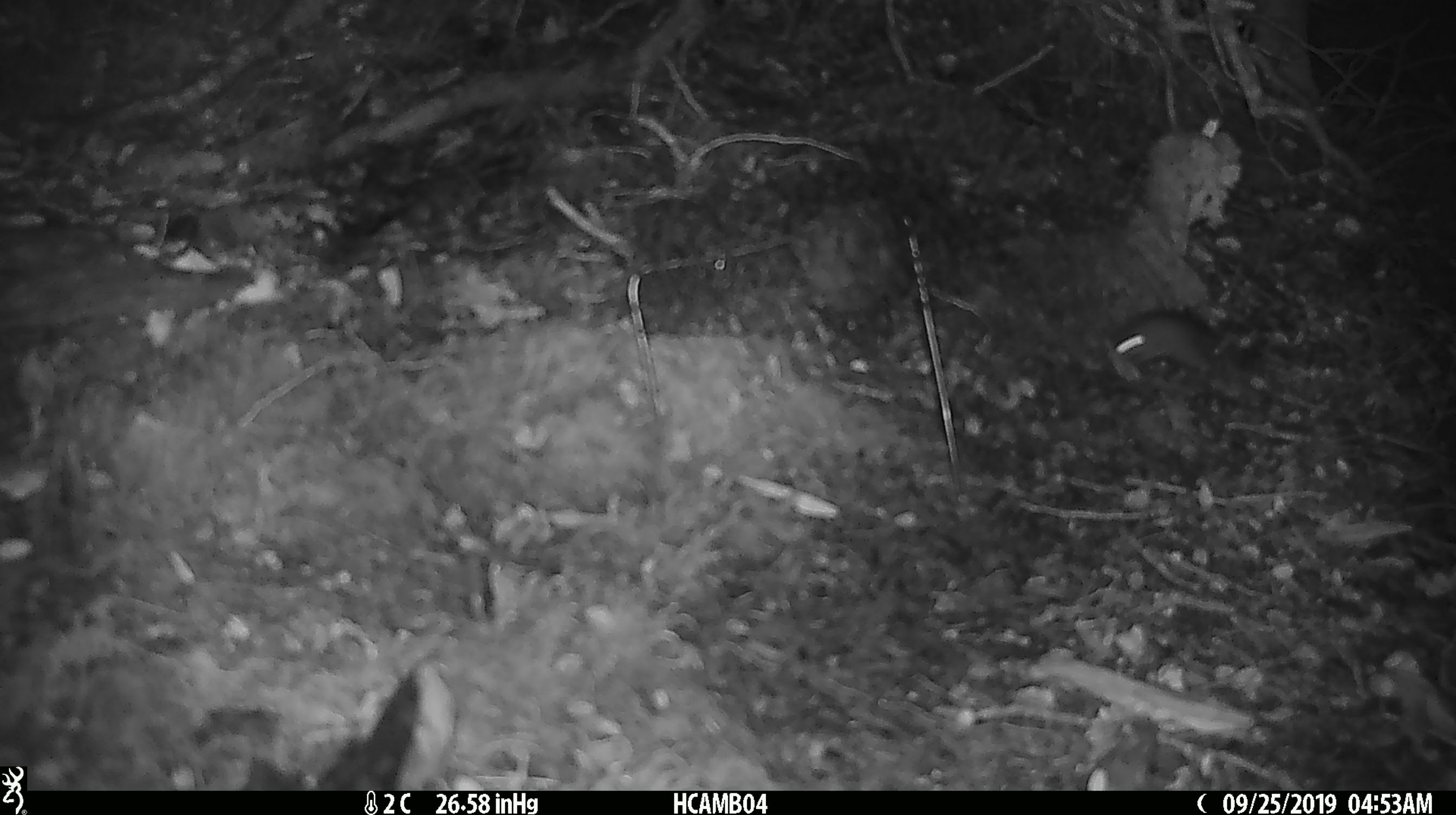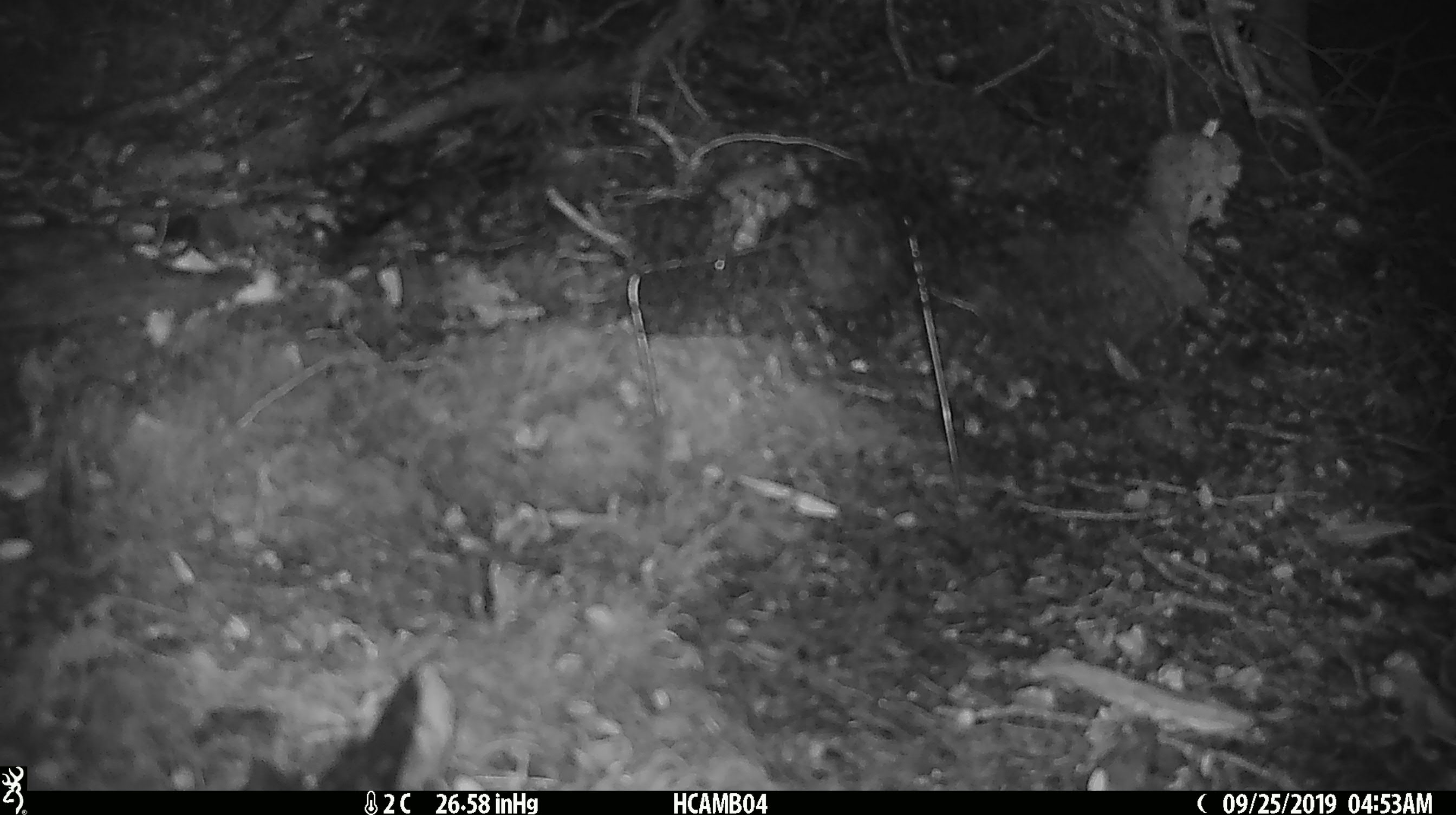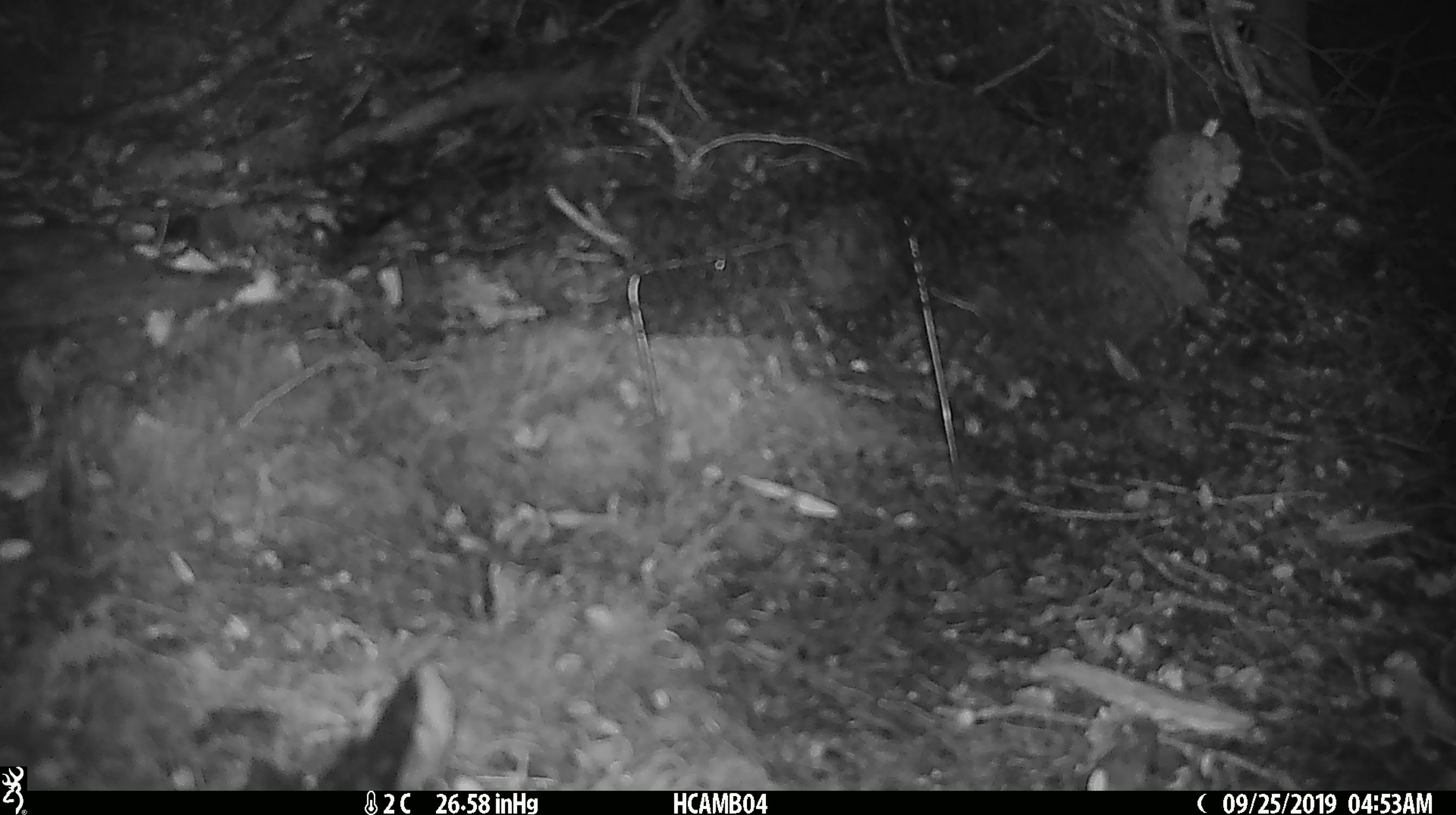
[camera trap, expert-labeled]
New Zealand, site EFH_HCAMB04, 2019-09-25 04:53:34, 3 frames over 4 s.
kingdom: Animalia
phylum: Chordata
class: Mammalia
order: Rodentia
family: Muridae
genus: Mus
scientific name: Mus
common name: mouse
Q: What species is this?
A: Mouse (Mus).